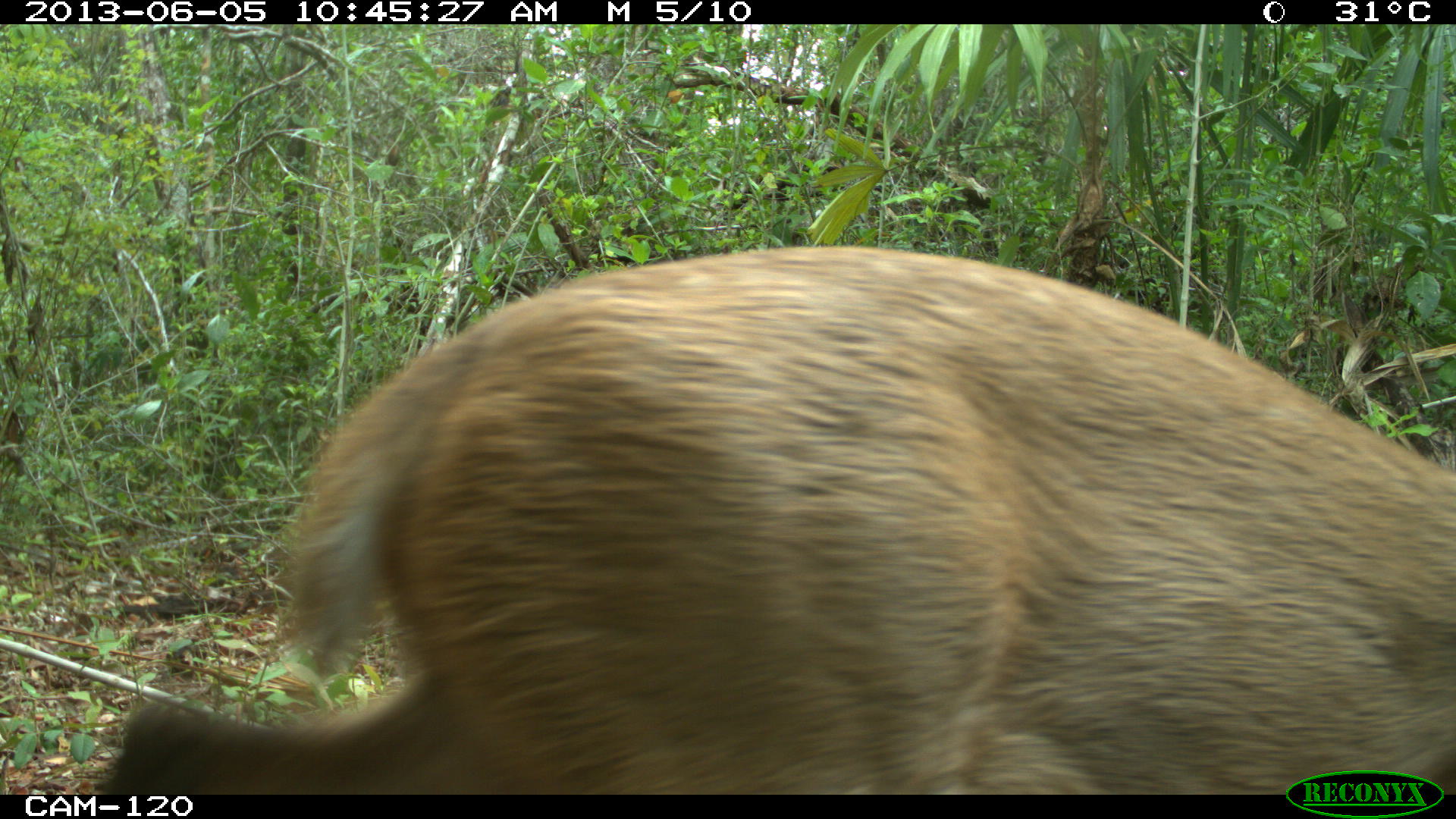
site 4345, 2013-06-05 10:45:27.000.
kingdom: Animalia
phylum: Chordata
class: Mammalia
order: Artiodactyla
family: Cervidae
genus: Odocoileus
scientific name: Odocoileus pandora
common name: yucatán brown brocket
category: mazama pandora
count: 1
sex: female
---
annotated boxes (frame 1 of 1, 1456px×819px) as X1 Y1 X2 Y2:
mazama pandora: 98 242 1454 793